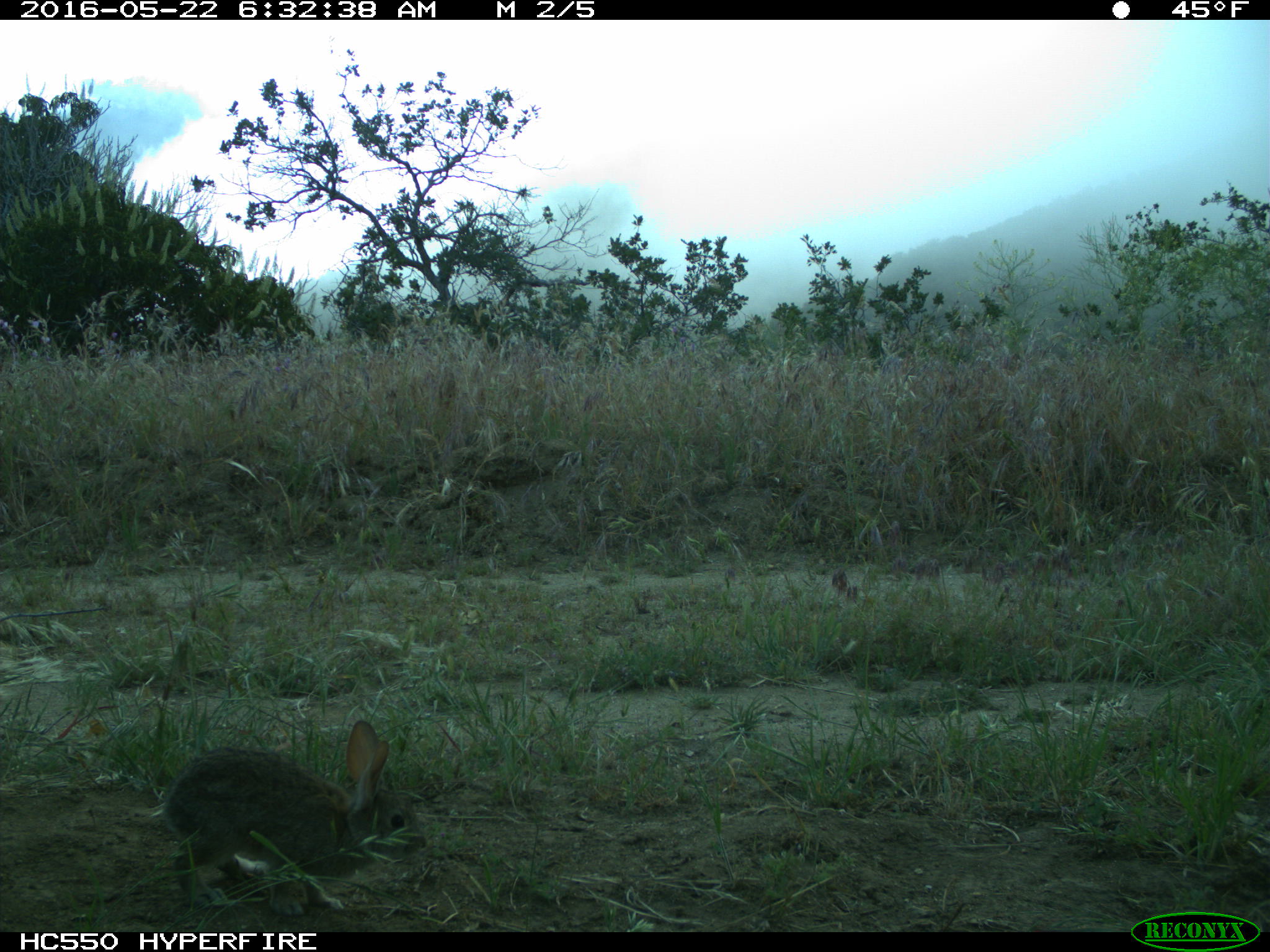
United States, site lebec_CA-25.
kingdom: Animalia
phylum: Chordata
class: Mammalia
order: Lagomorpha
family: Leporidae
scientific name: Leporidae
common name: rabbits and hares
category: unidentified rabbit